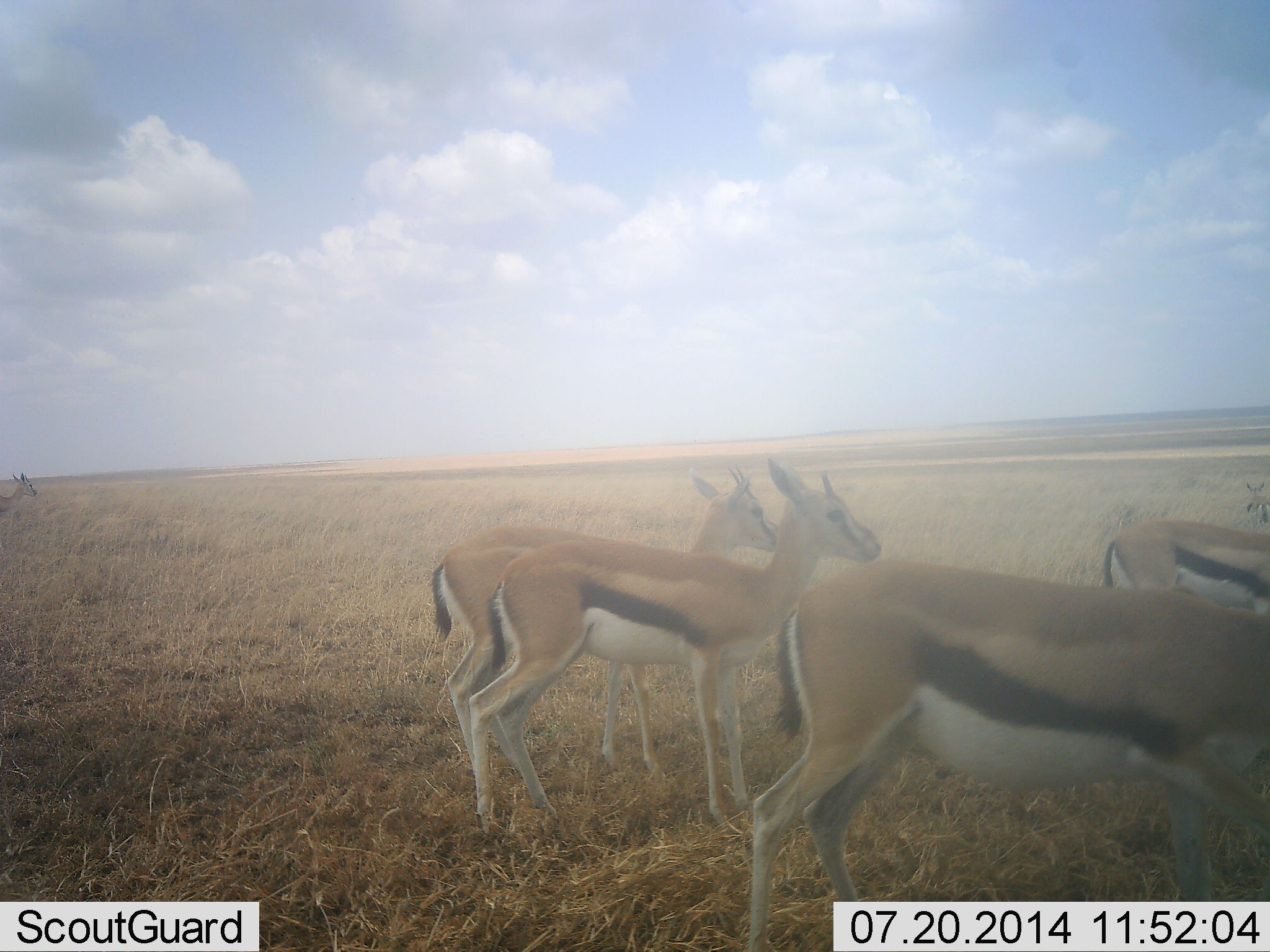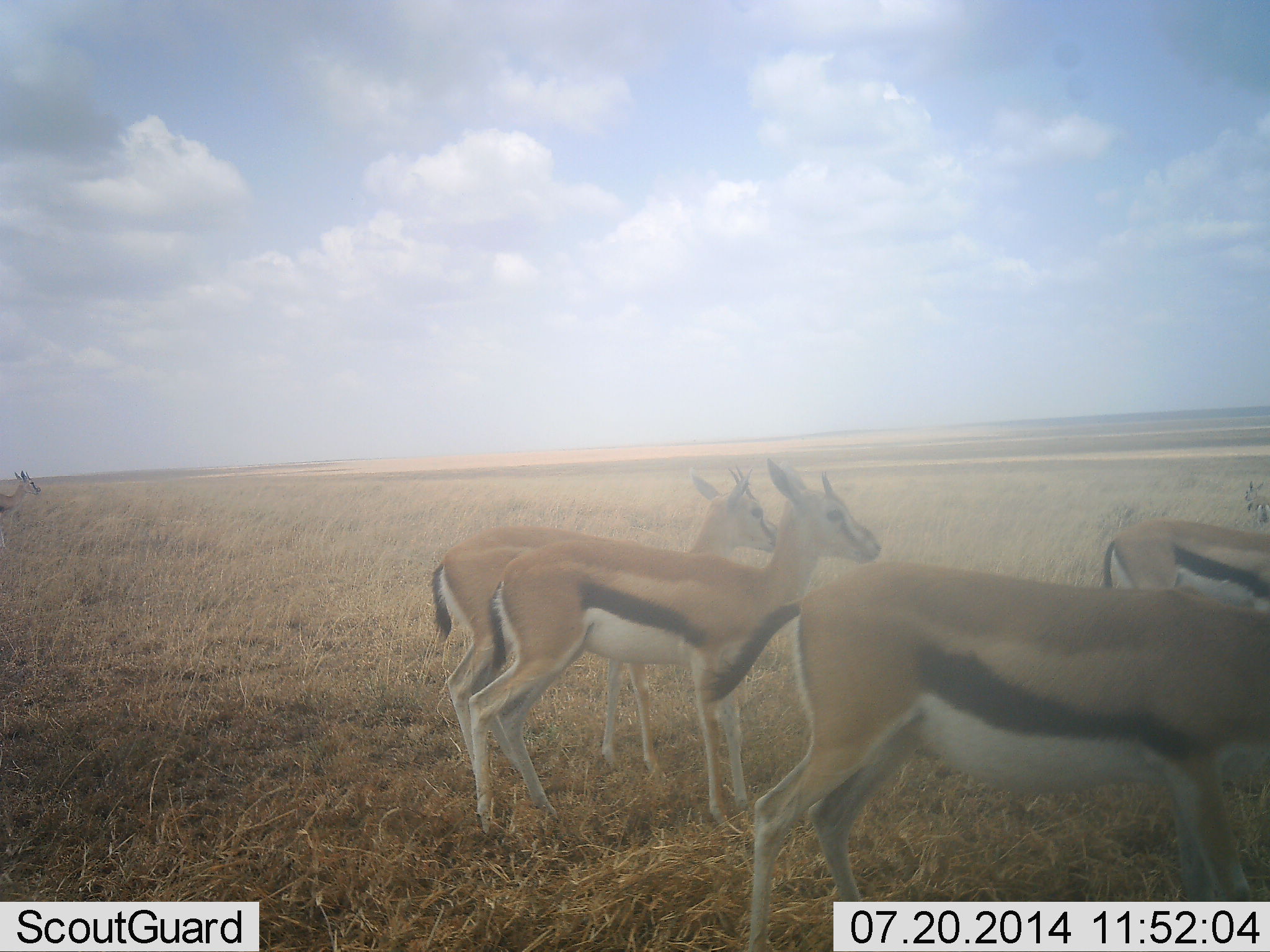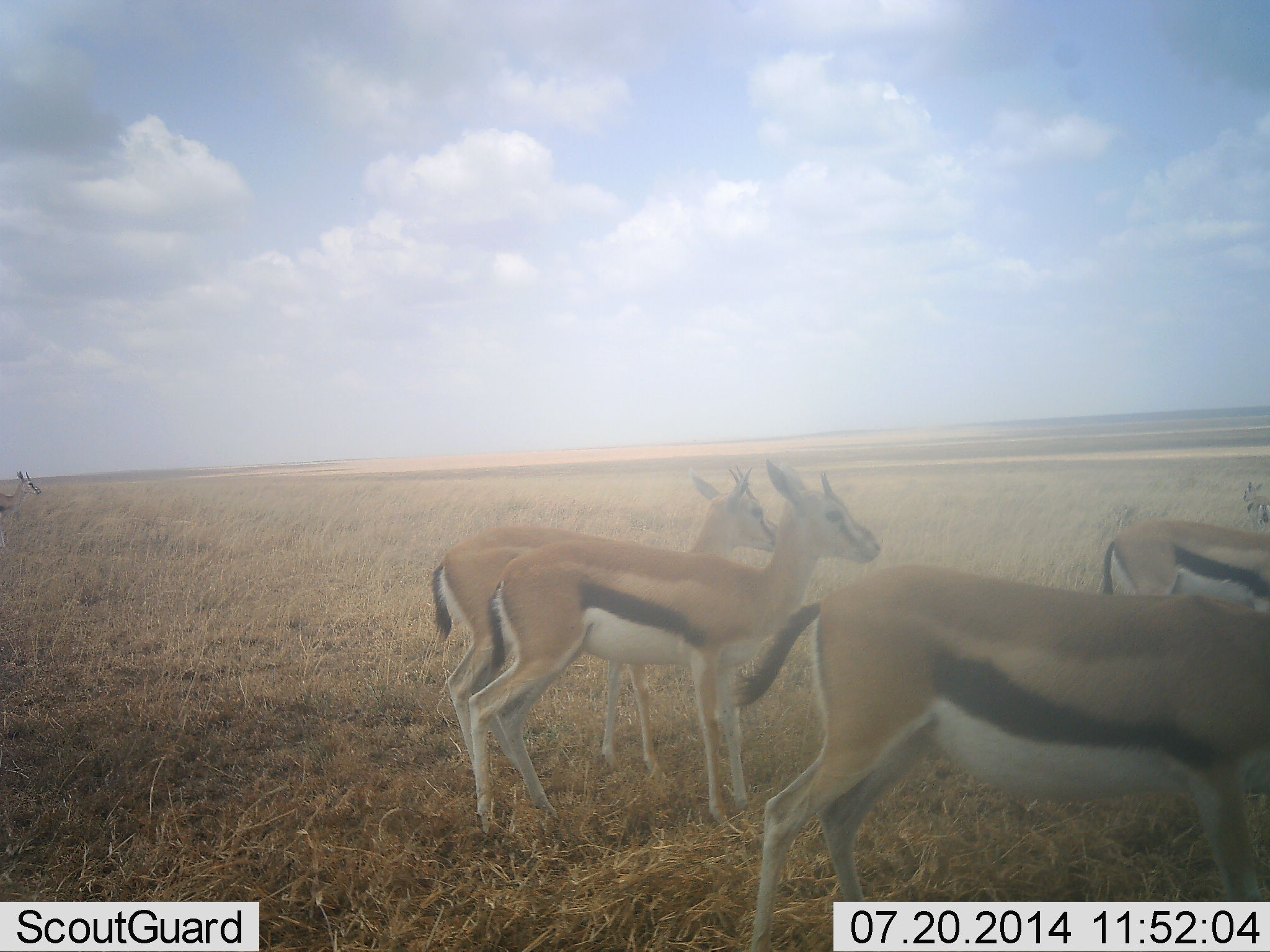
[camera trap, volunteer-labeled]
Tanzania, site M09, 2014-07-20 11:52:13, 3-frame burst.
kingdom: Animalia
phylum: Chordata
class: Mammalia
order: Artiodactyla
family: Bovidae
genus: Eudorcas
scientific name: Eudorcas thomsonii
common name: thomson's gazelle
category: gazellethomsons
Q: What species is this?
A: Gazellethomsons (thomson's gazelle) (Eudorcas thomsonii).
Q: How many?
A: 5.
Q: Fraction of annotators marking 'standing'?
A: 90%.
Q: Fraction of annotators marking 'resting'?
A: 0%.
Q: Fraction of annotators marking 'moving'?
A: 10%.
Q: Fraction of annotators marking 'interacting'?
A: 10%.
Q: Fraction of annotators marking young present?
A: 0%.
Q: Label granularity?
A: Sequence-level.